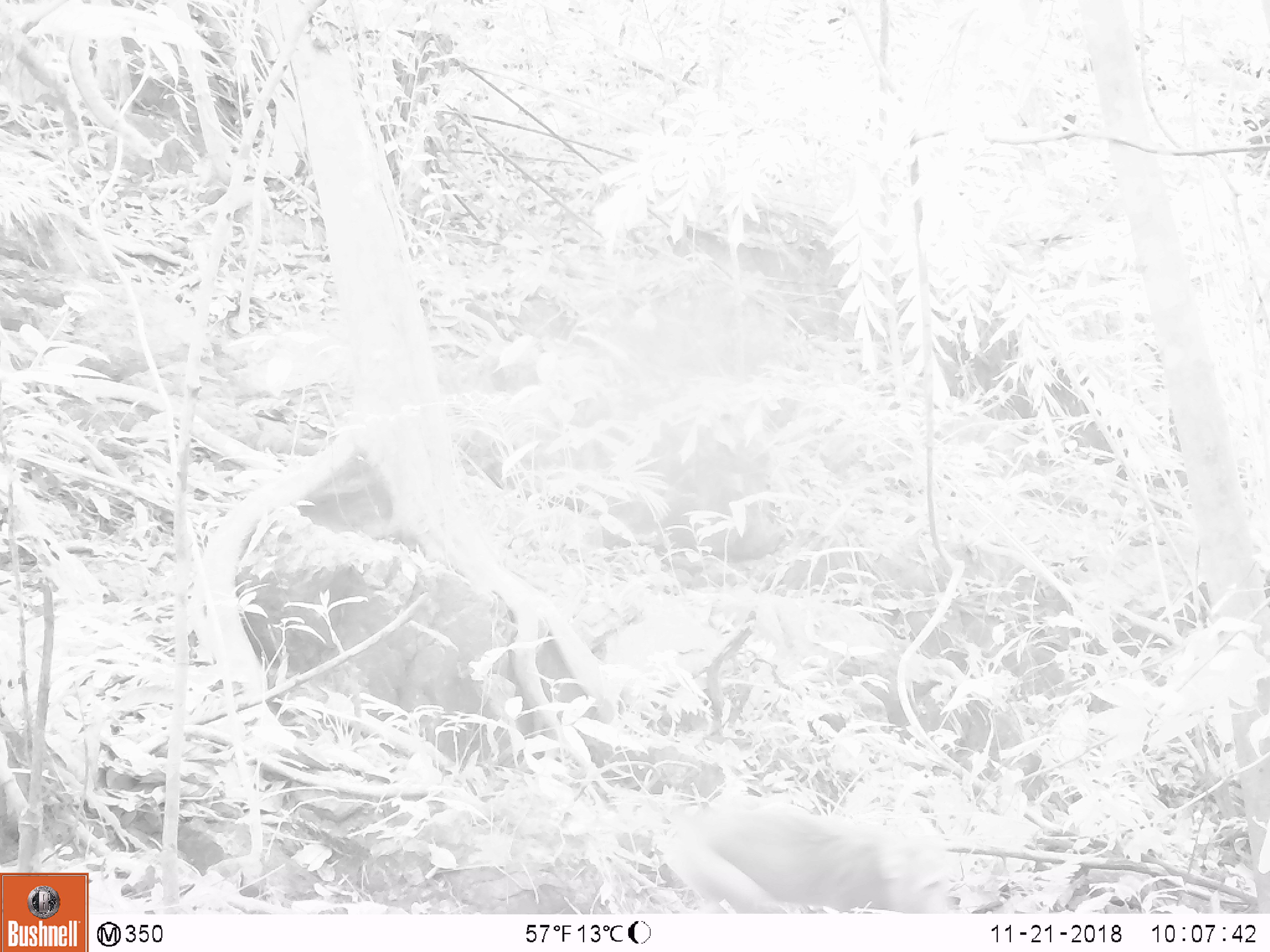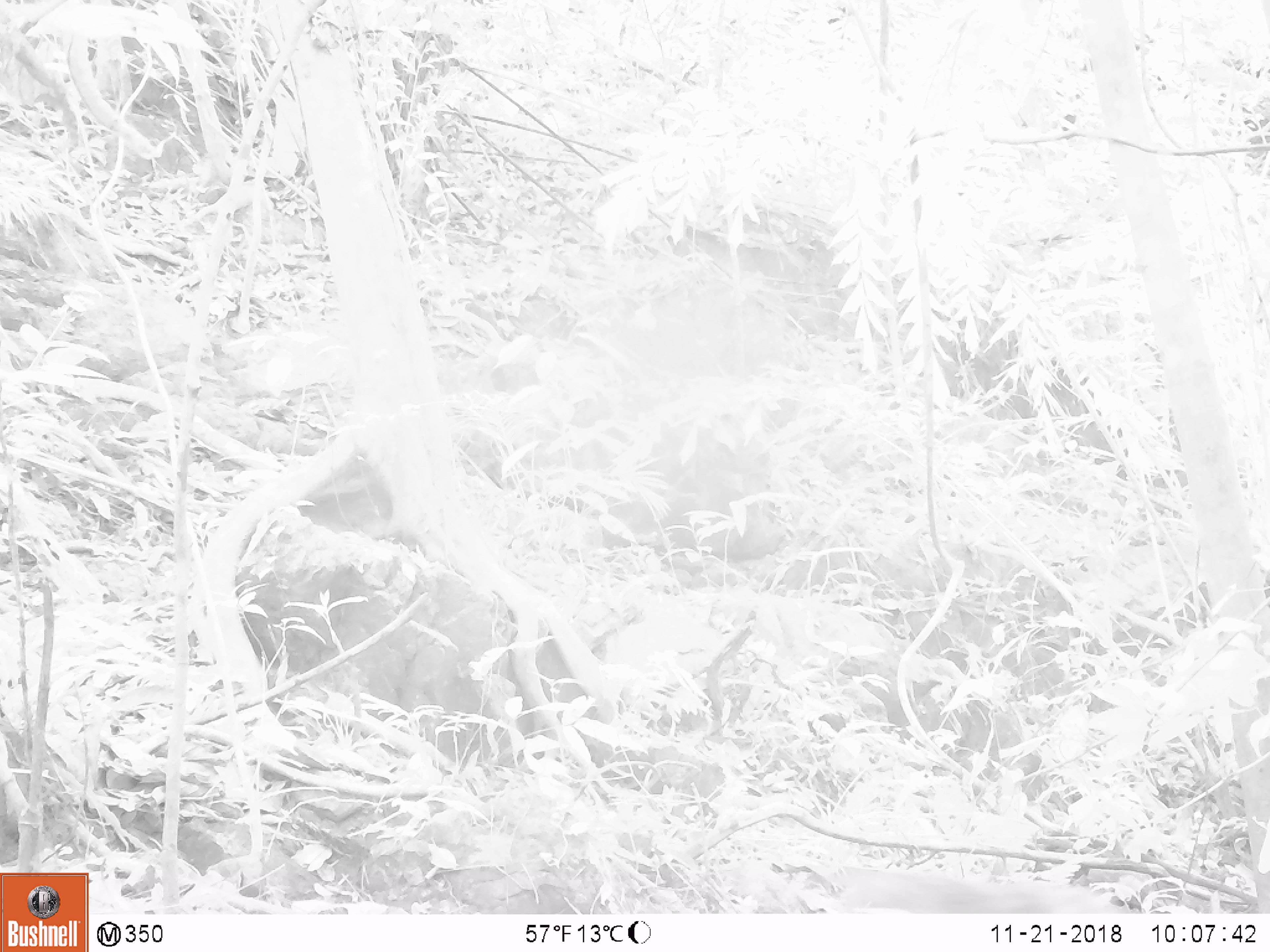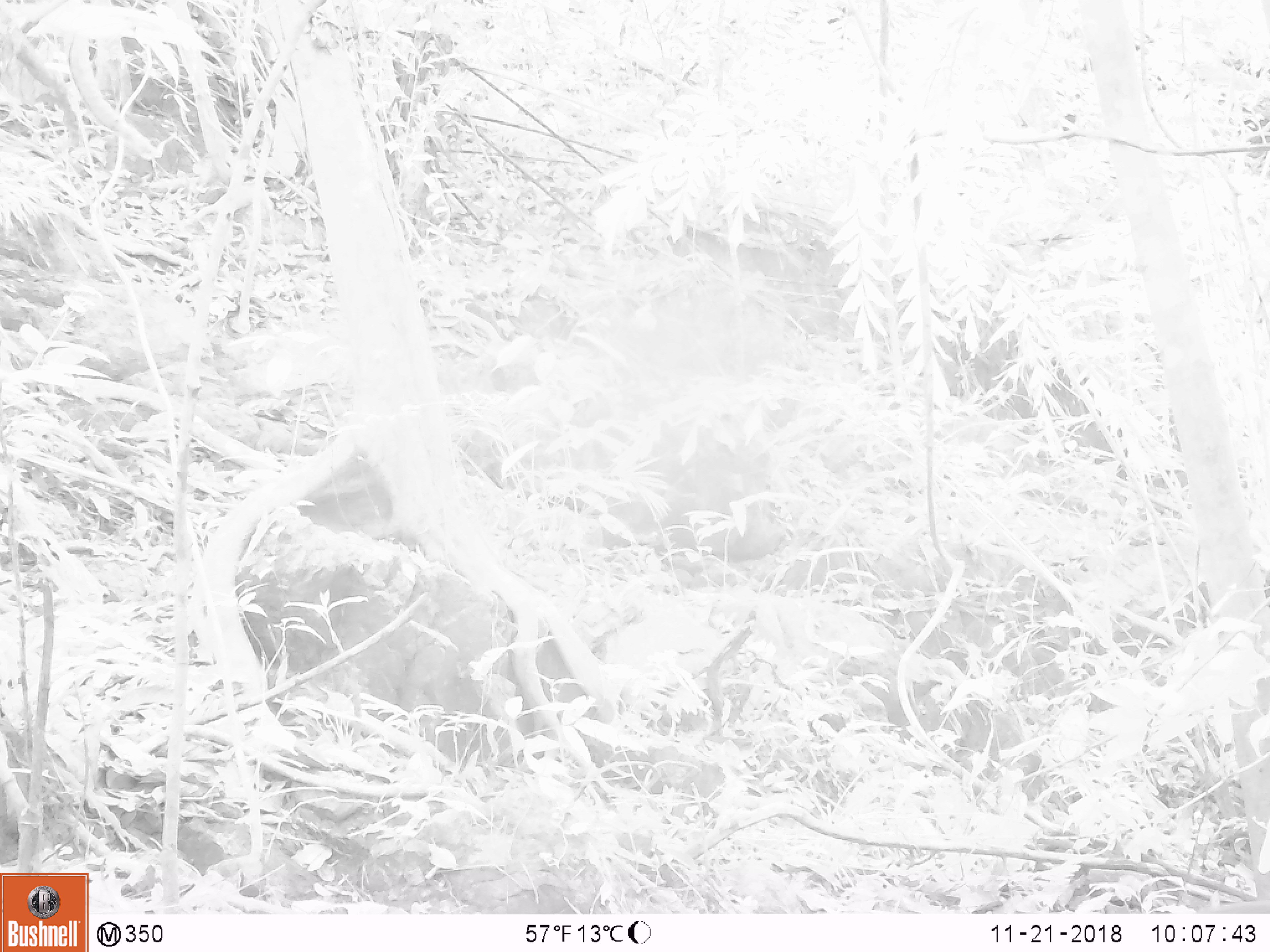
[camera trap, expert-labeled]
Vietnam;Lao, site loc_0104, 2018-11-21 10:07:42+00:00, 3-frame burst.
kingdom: Animalia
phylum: Chordata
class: Mammalia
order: Primates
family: Cercopithecidae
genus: Macaca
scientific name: Macaca nemestrina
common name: pig-tailed macaque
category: pig tailed macaque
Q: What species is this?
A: Pig tailed macaque (pig-tailed macaque) (Macaca nemestrina).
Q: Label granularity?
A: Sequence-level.